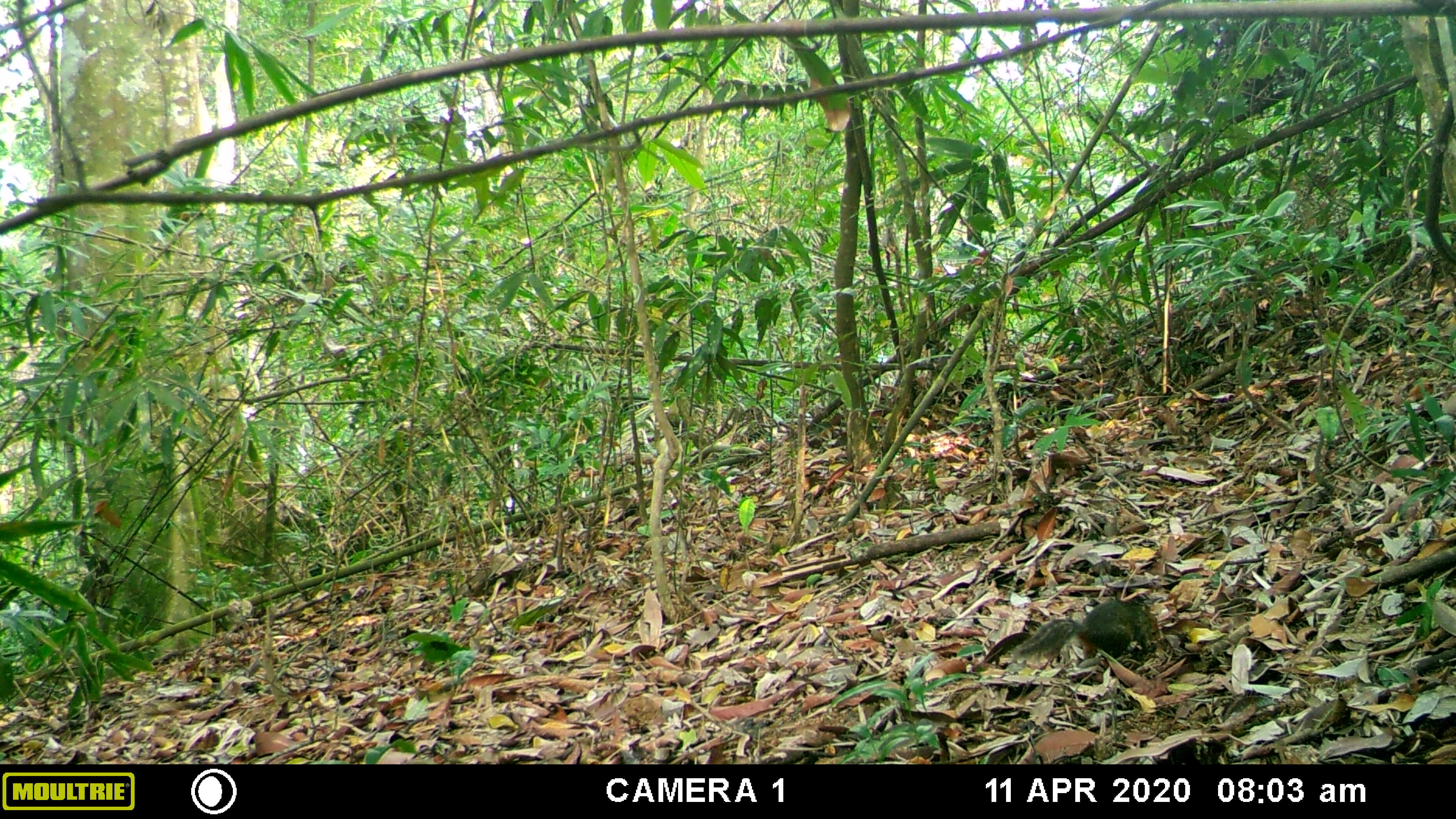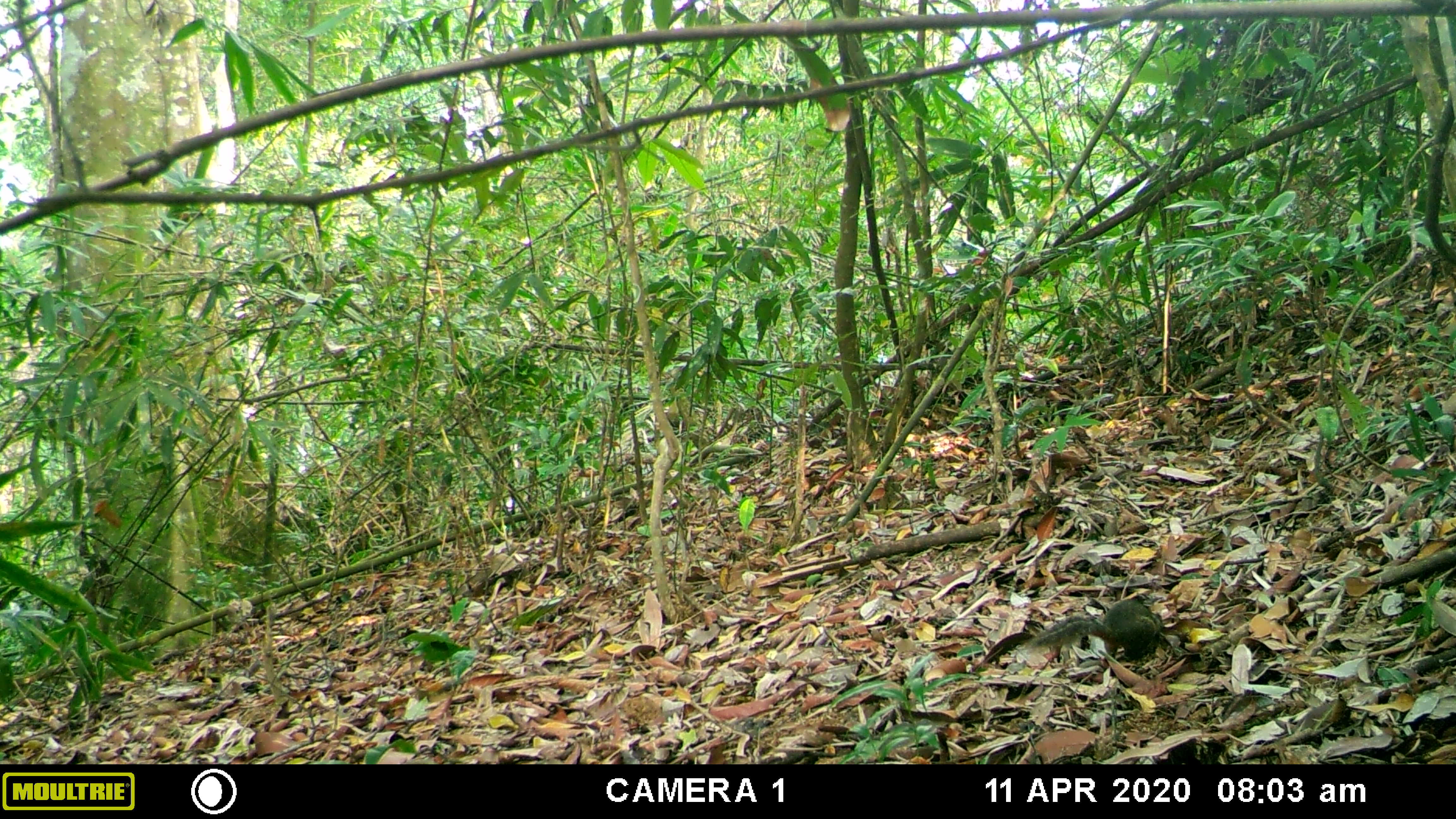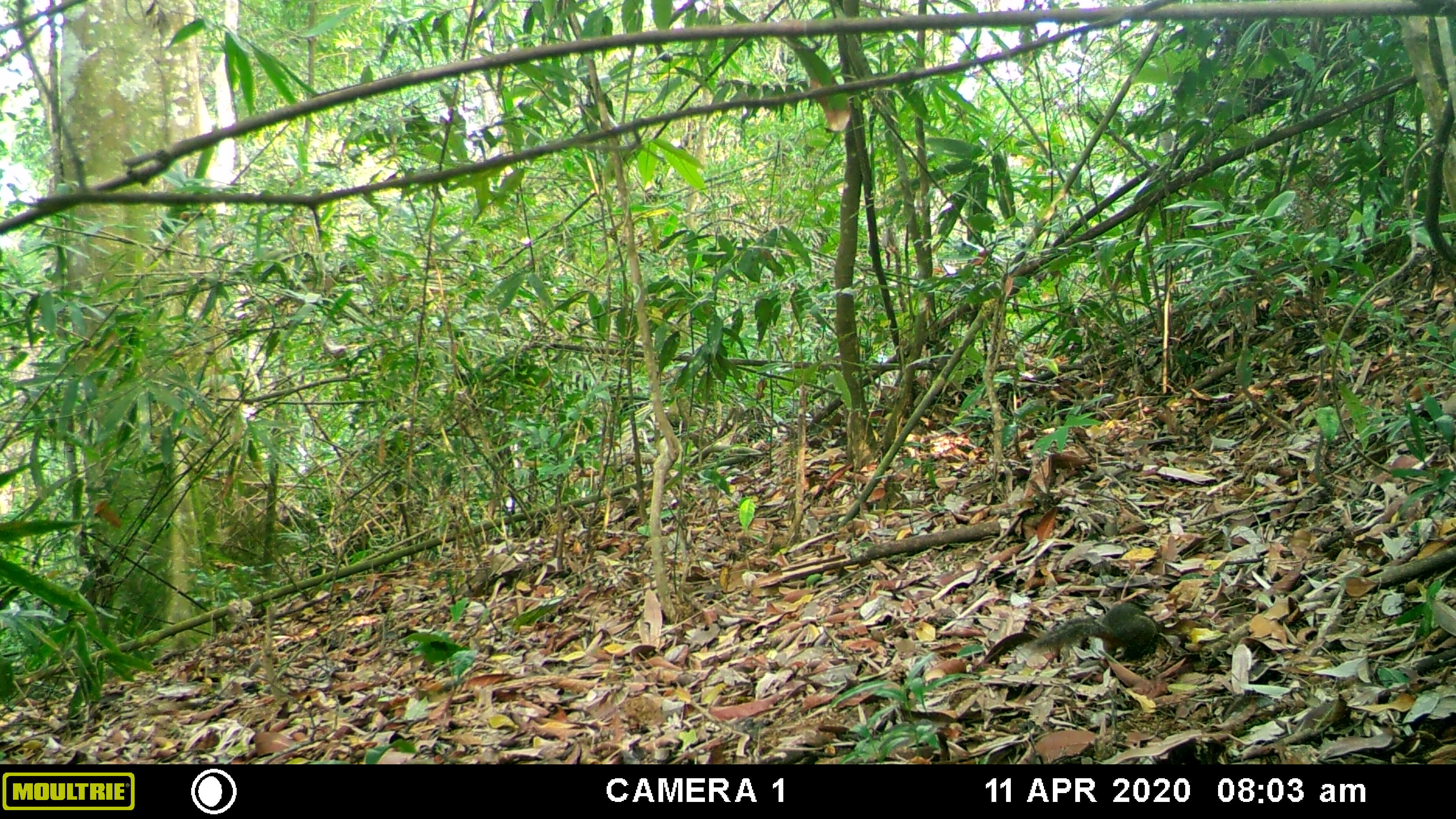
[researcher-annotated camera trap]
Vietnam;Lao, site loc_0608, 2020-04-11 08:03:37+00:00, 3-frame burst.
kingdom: Animalia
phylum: Chordata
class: Mammalia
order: Rodentia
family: Sciuridae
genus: Dremomys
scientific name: Dremomys rufigenis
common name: red-cheeked squirrel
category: red cheeked squirrel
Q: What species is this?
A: Red cheeked squirrel (red-cheeked squirrel) (Dremomys rufigenis).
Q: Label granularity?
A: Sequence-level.